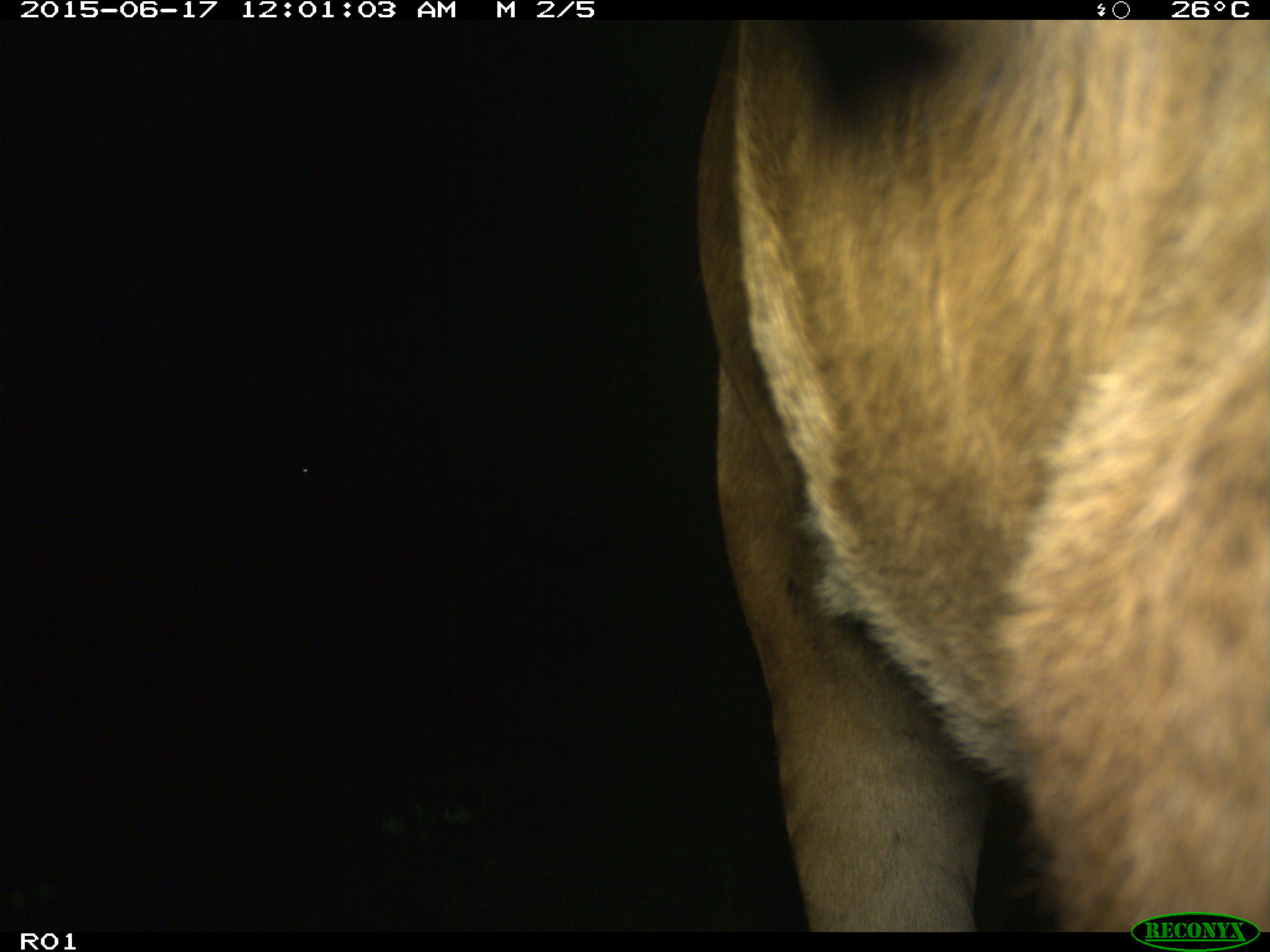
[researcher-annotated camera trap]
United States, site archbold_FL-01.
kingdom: Animalia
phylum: Chordata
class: Mammalia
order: Artiodactyla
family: Bovidae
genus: Bos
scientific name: Bos taurus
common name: domestic cow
Bos taurus (domestic cow).